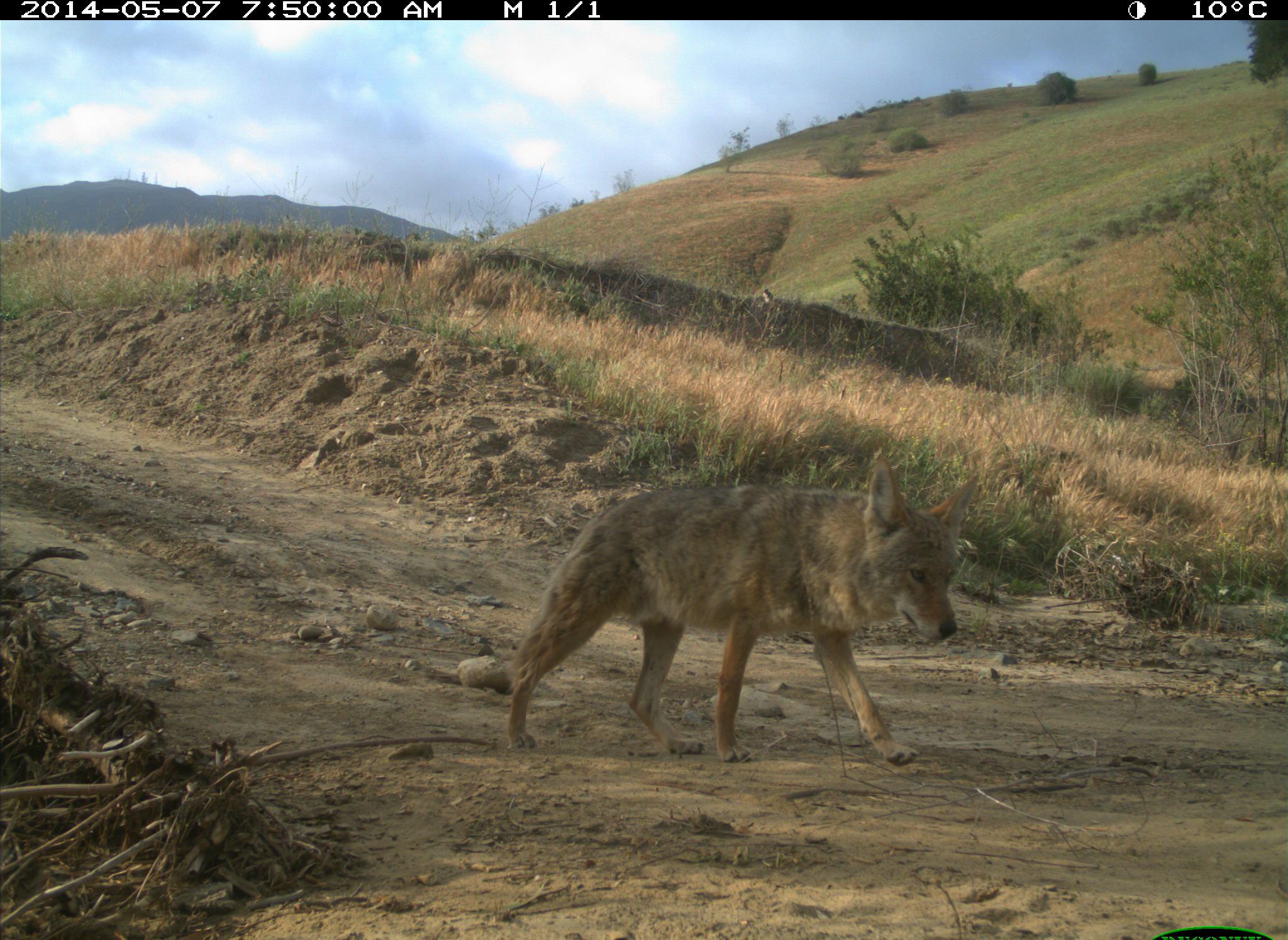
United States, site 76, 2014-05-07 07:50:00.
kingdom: Animalia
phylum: Chordata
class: Mammalia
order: Carnivora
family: Canidae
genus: Canis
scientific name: Canis latrans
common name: coyote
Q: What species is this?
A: Coyote (Canis latrans).